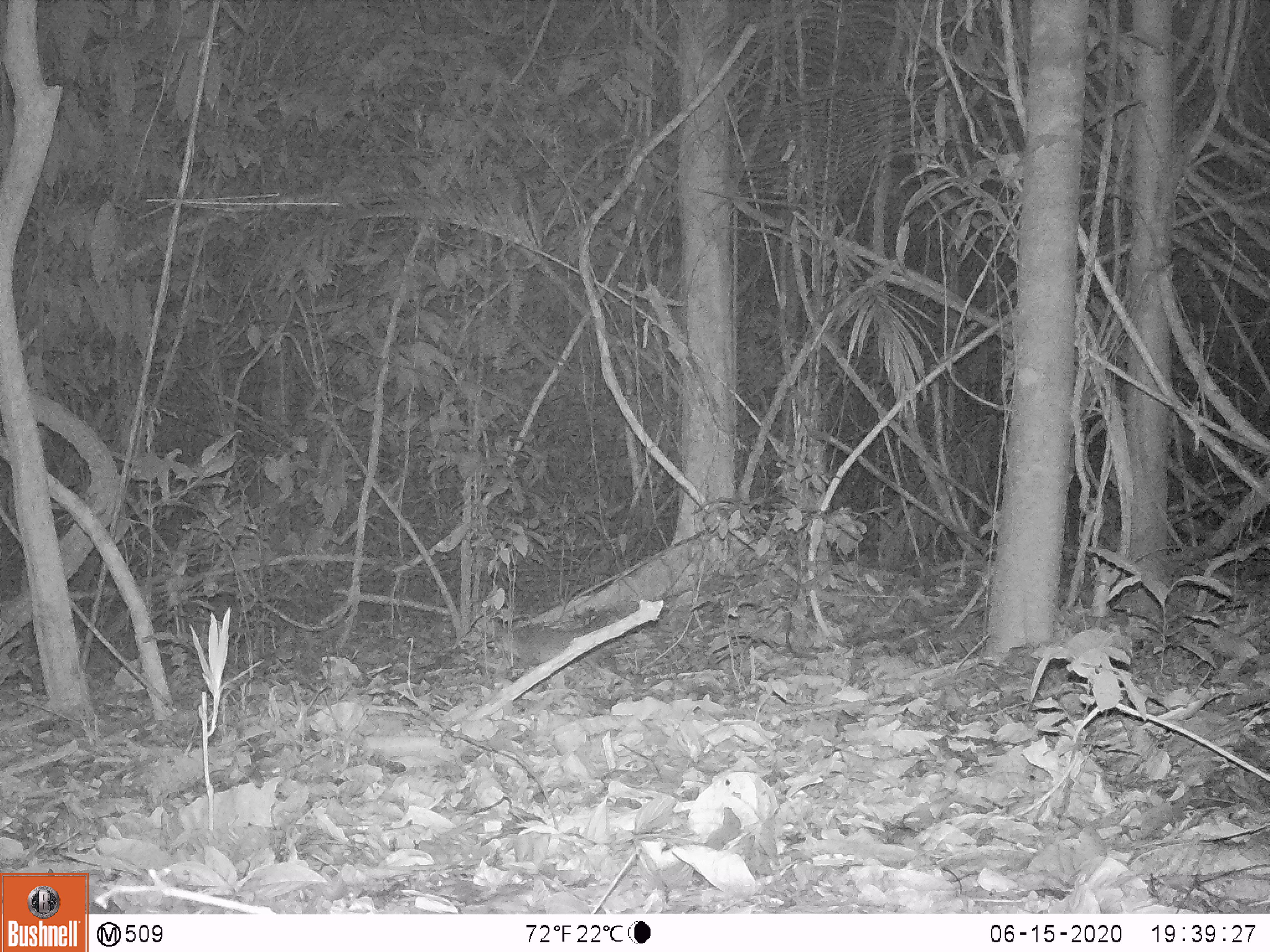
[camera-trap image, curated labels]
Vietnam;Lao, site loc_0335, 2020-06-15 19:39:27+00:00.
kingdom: Animalia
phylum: Chordata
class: Mammalia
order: Carnivora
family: Mustelidae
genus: Melogale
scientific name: Melogale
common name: ferret badger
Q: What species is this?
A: Ferret badger (Melogale).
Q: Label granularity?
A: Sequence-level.